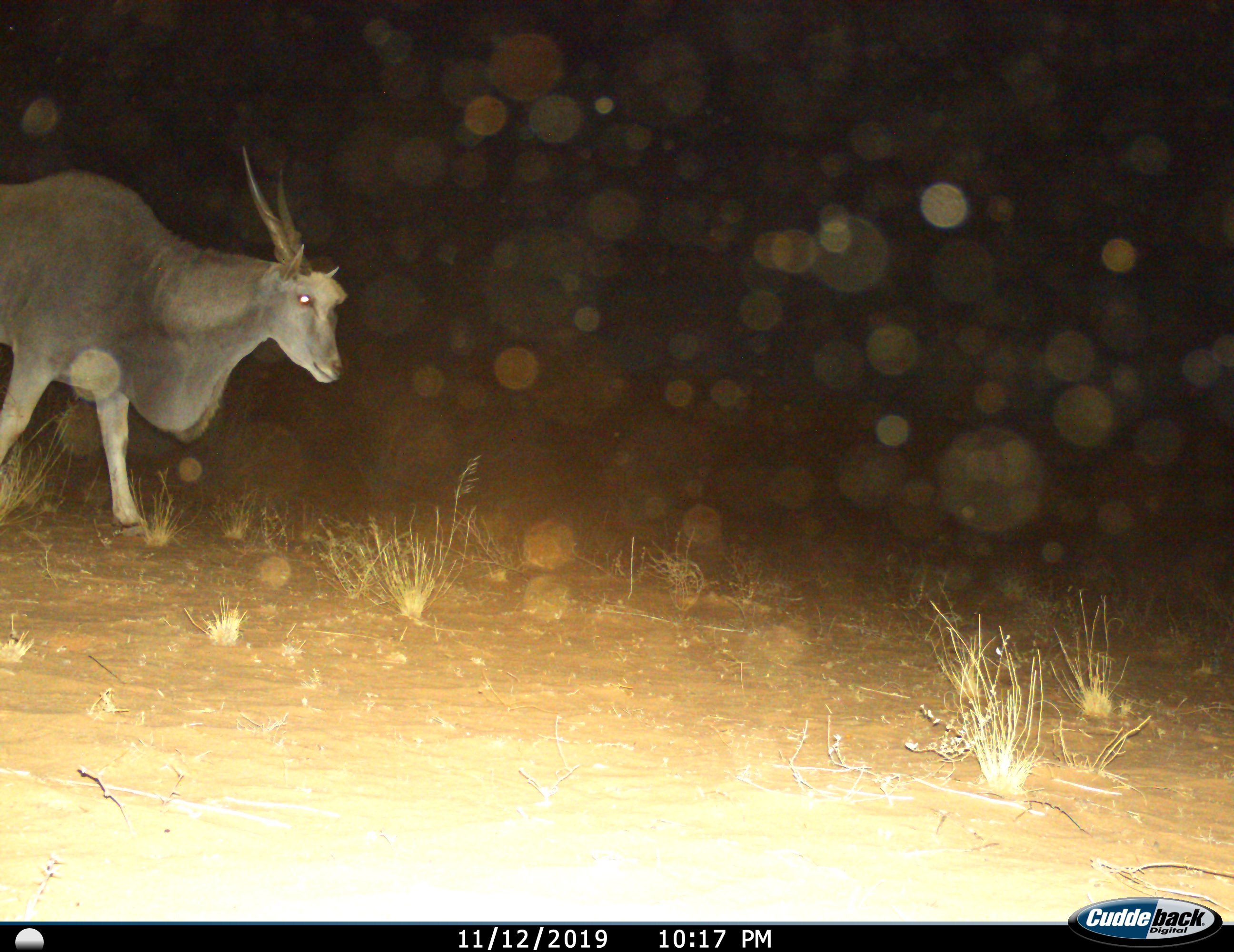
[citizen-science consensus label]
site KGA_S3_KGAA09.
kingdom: Animalia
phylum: Chordata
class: Mammalia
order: Artiodactyla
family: Bovidae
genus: Tragelaphus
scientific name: Tragelaphus oryx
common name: eland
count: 1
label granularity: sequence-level